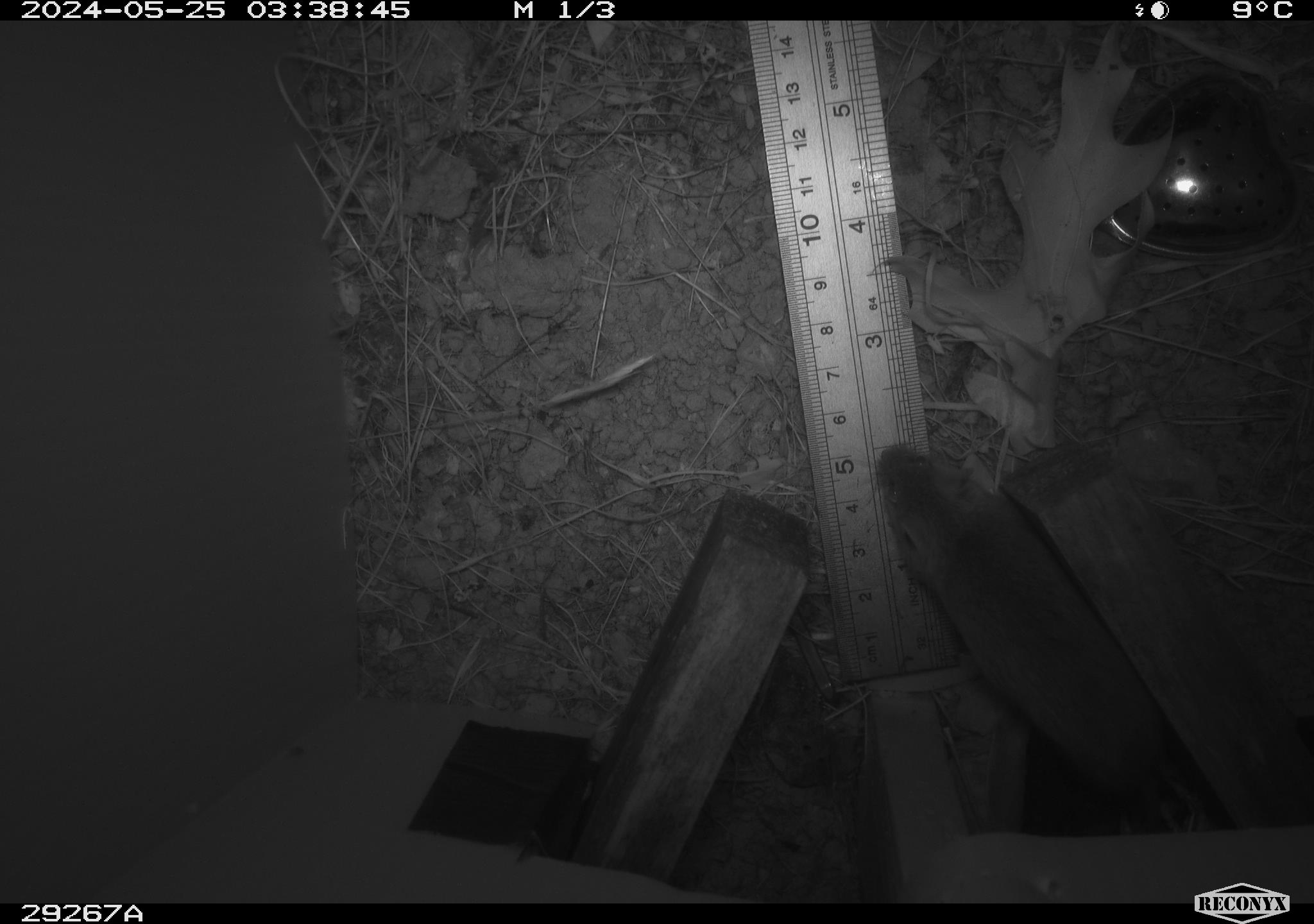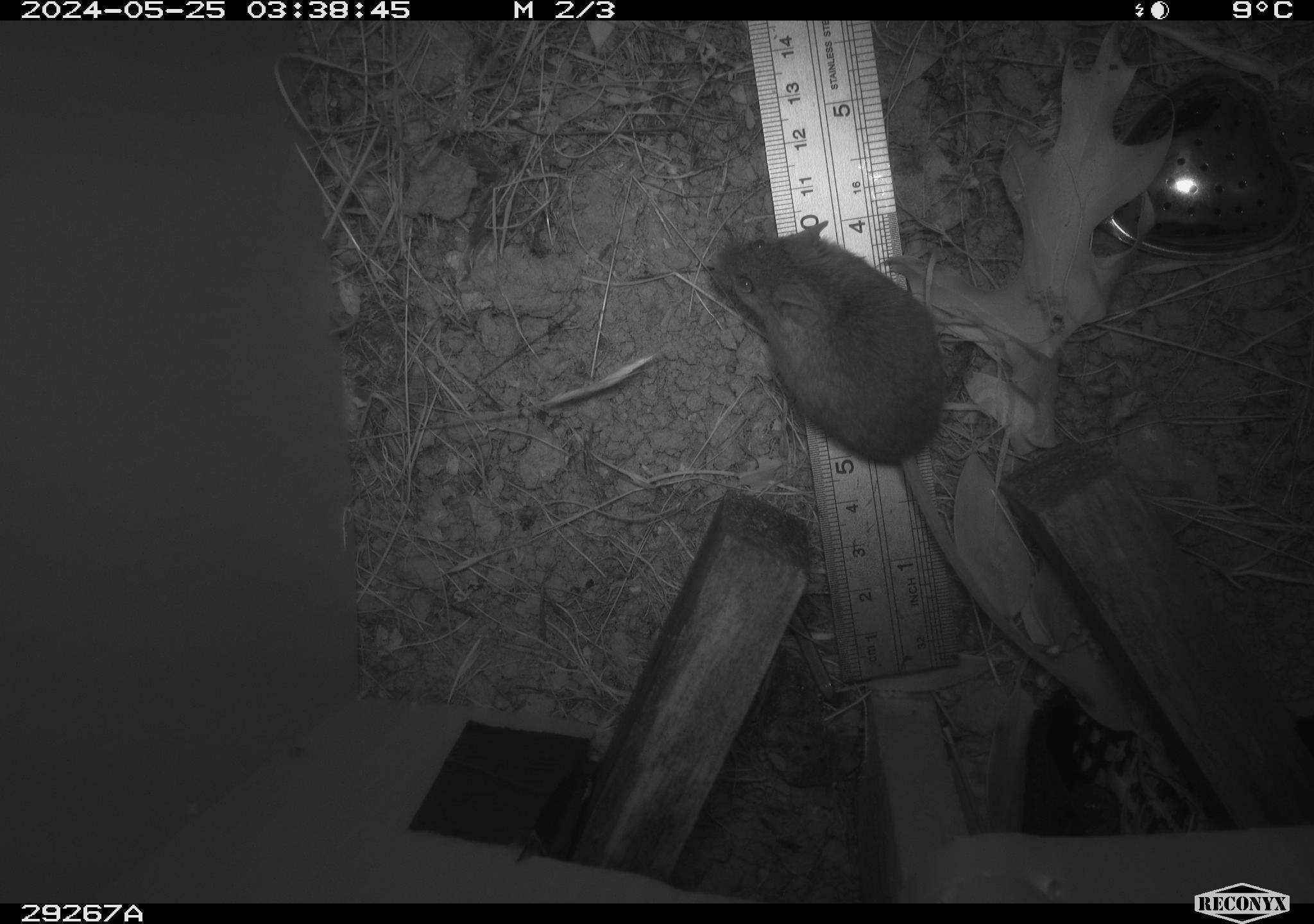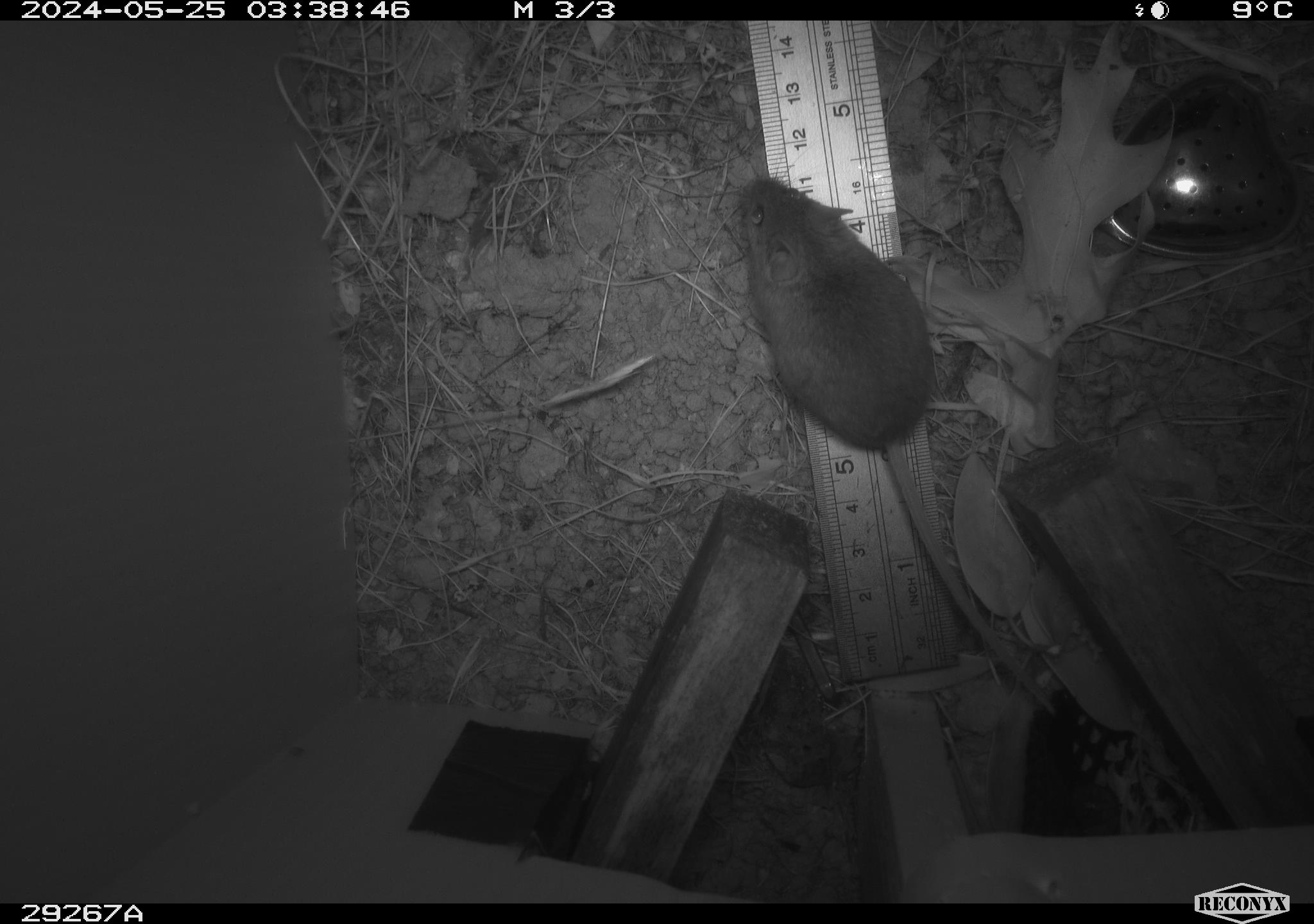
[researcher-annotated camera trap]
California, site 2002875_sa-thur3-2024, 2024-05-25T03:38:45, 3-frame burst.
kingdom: Animalia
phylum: Chordata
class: Mammalia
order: Rodentia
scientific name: Rodentia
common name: mouse species